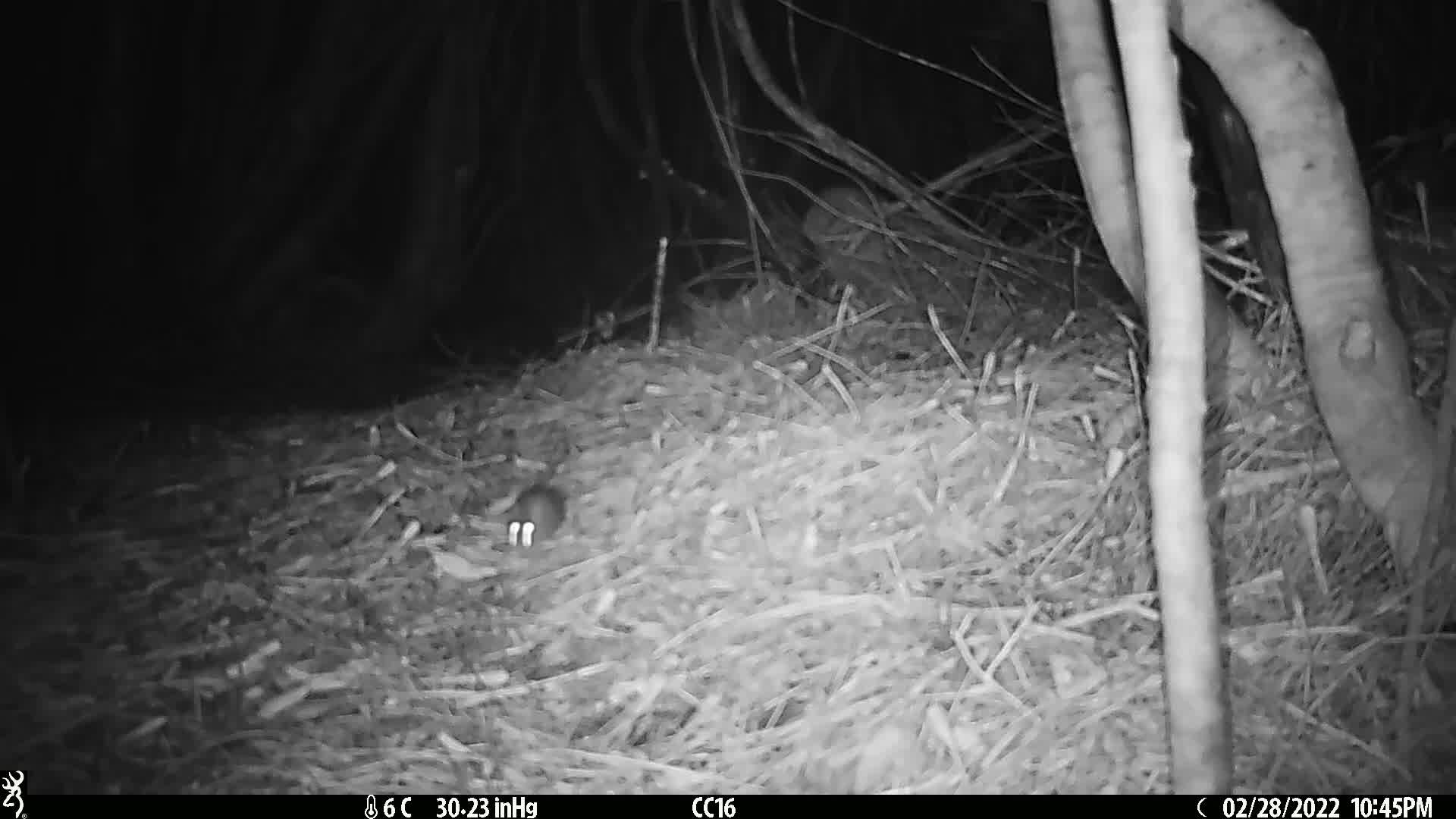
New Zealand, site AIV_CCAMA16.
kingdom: Animalia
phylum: Chordata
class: Mammalia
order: Rodentia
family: Muridae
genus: Mus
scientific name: Mus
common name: mouse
Mouse (Mus).